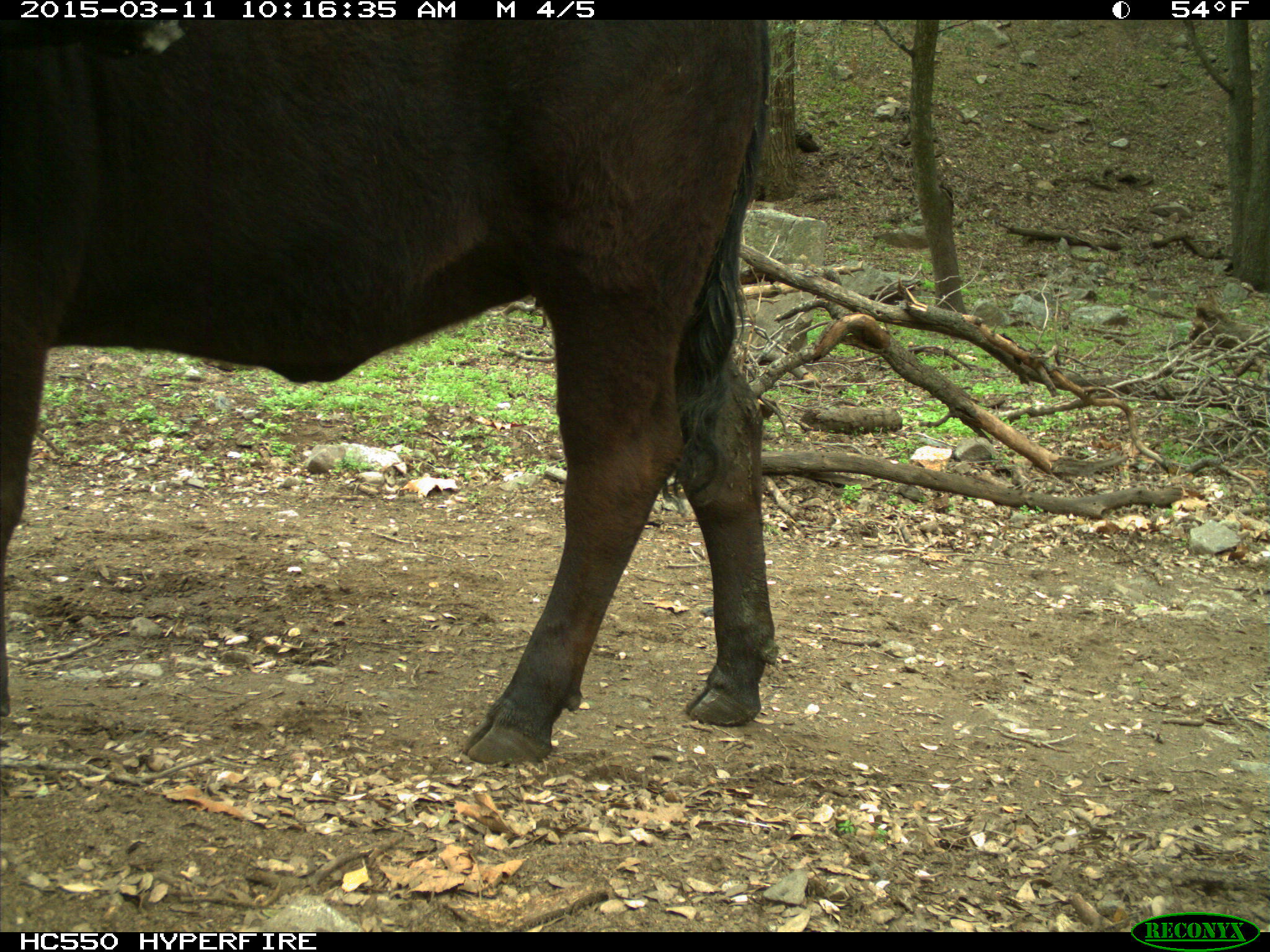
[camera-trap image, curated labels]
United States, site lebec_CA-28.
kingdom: Animalia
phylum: Chordata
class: Mammalia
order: Artiodactyla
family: Bovidae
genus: Bos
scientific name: Bos taurus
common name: domestic cow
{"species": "Bos taurus (domestic cow)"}